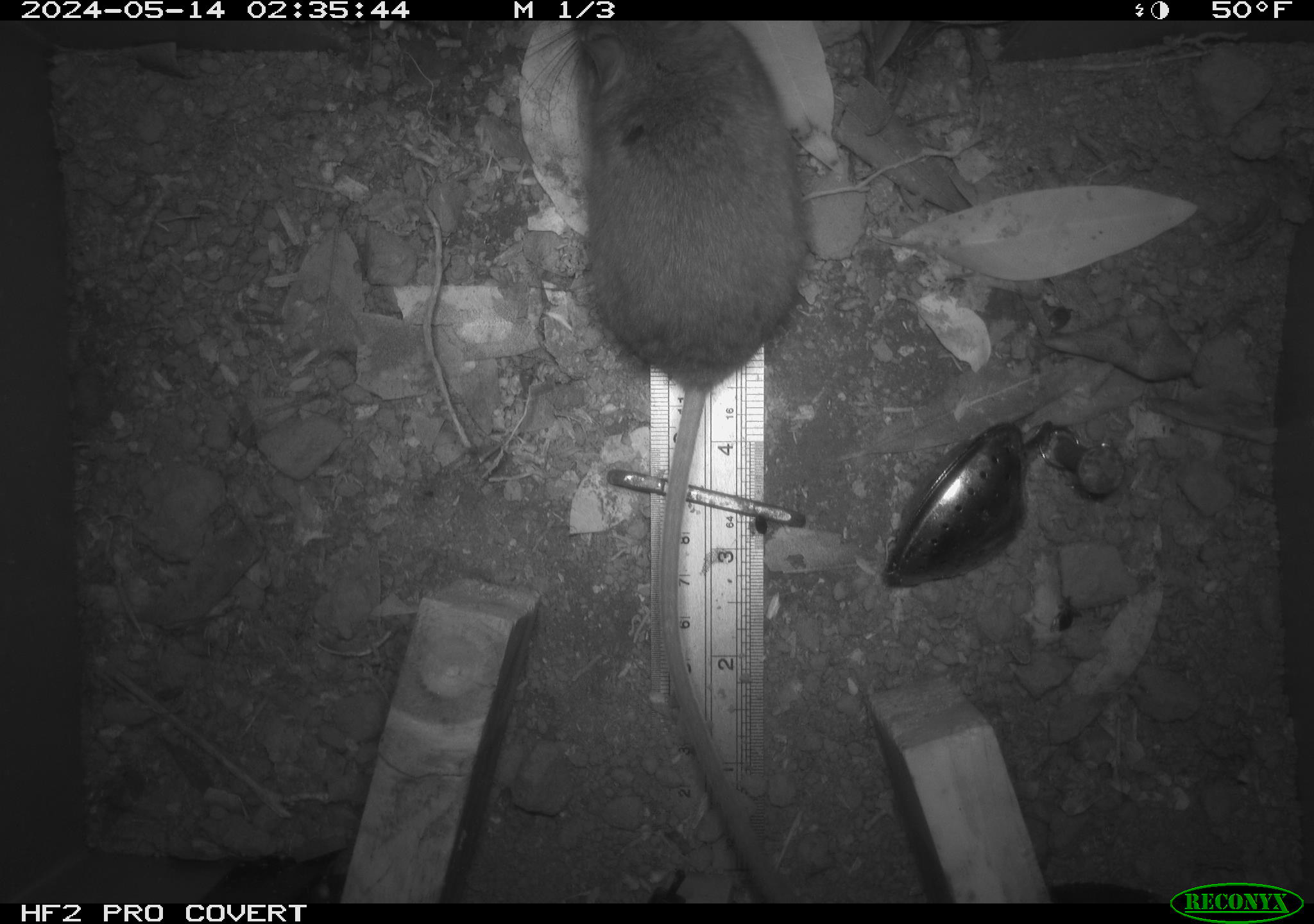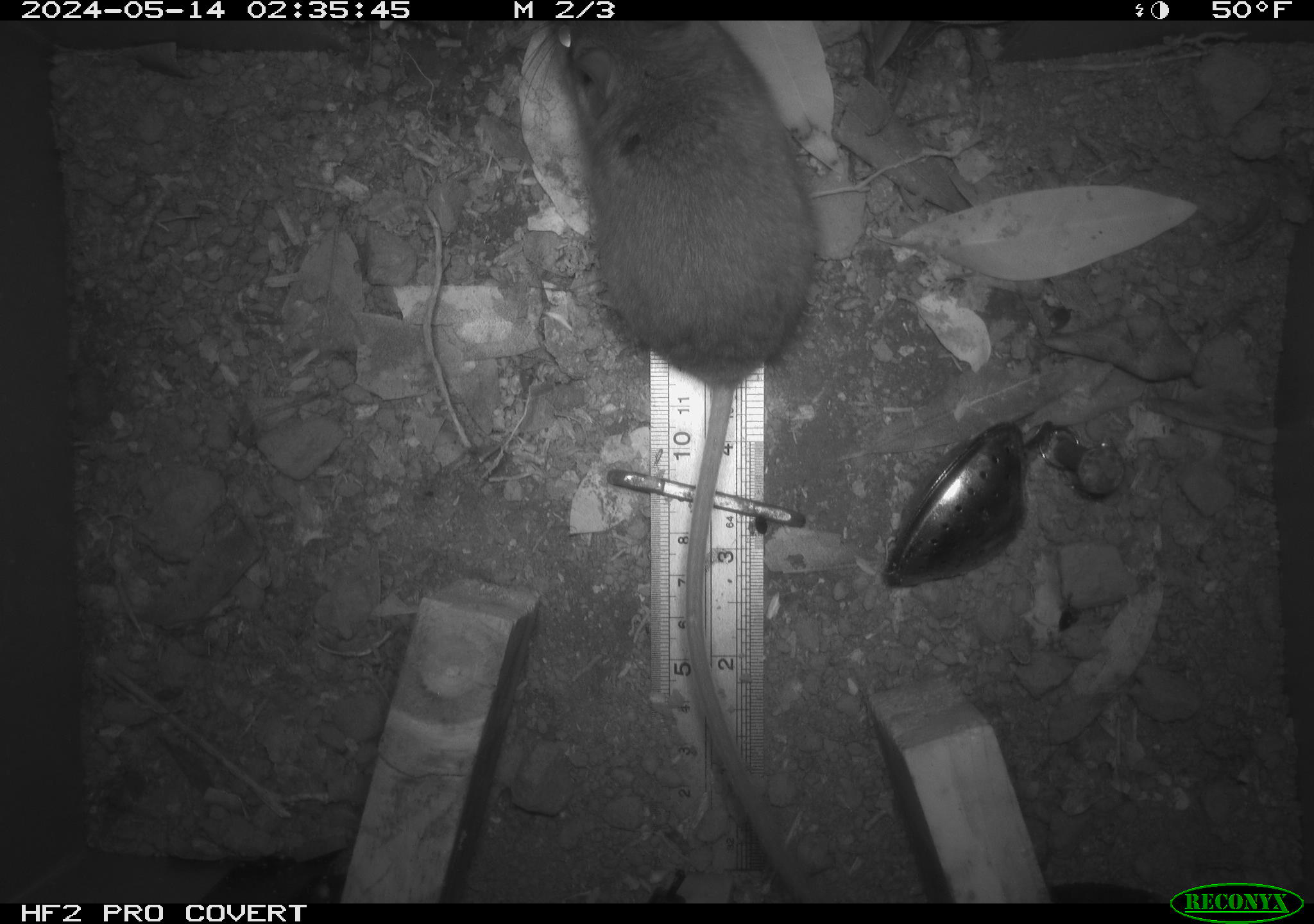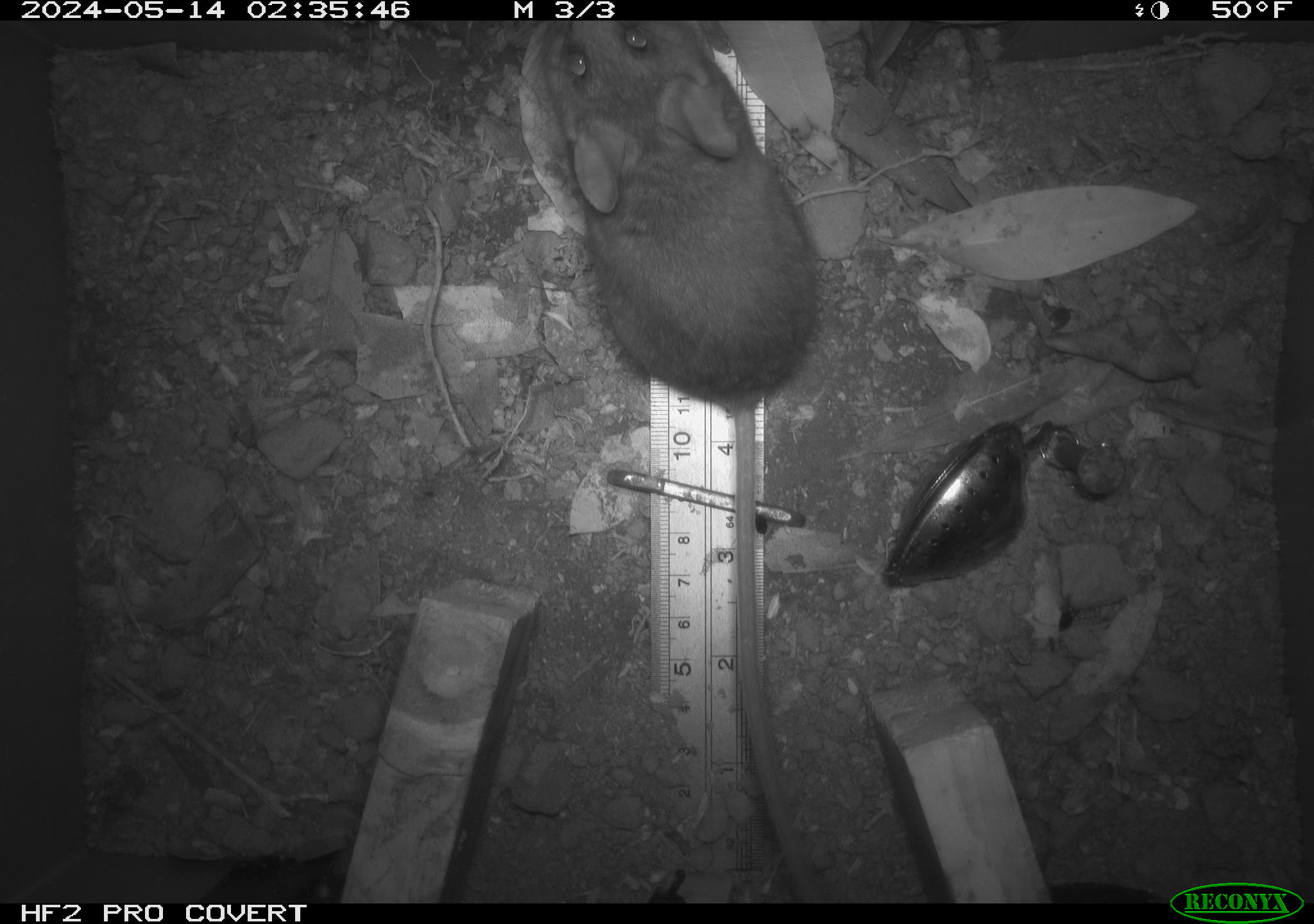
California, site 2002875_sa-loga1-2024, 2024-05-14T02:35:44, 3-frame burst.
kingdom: Animalia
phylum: Chordata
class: Mammalia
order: Rodentia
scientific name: Rodentia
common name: rodent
Rodent (Rodentia).